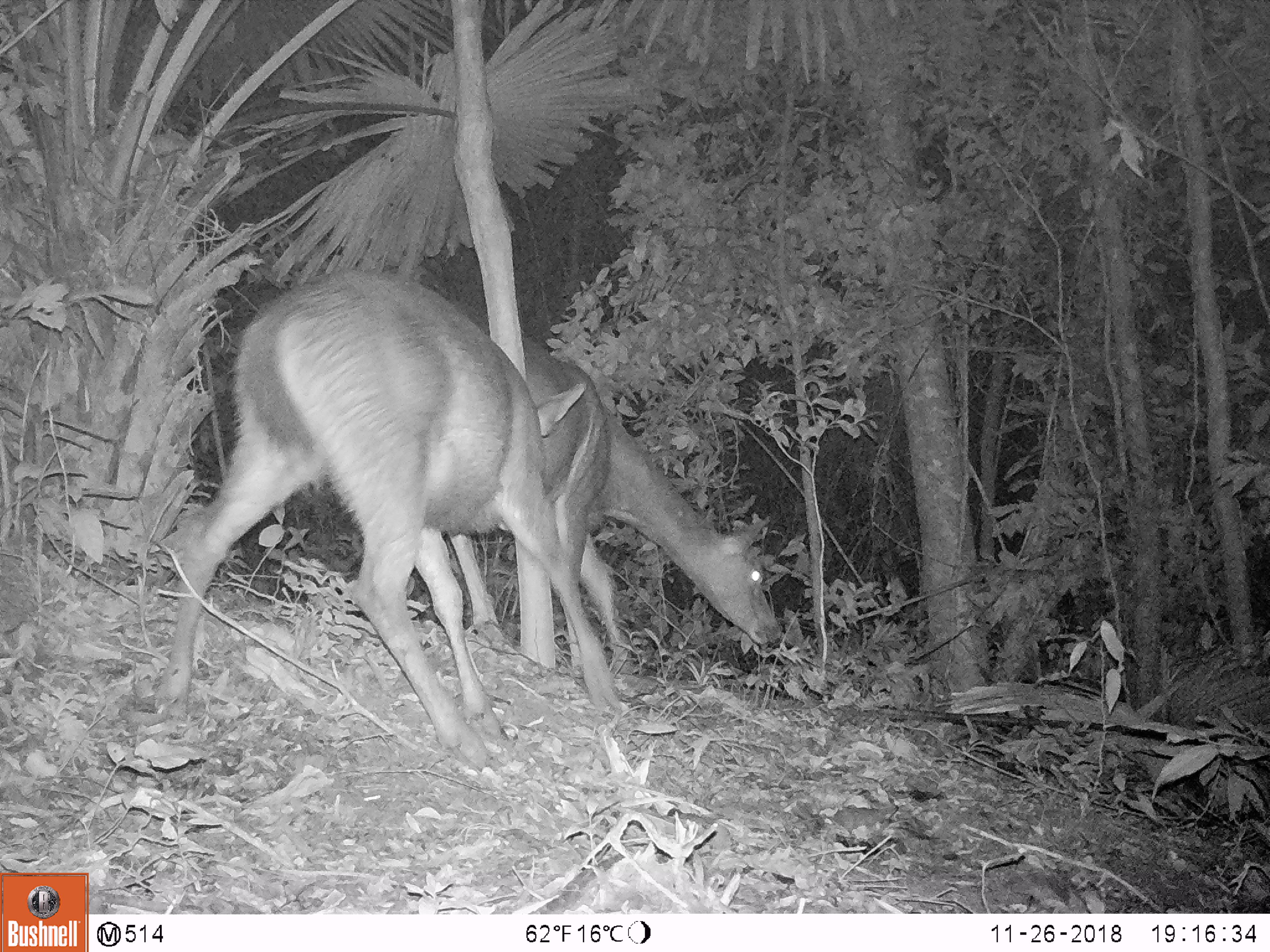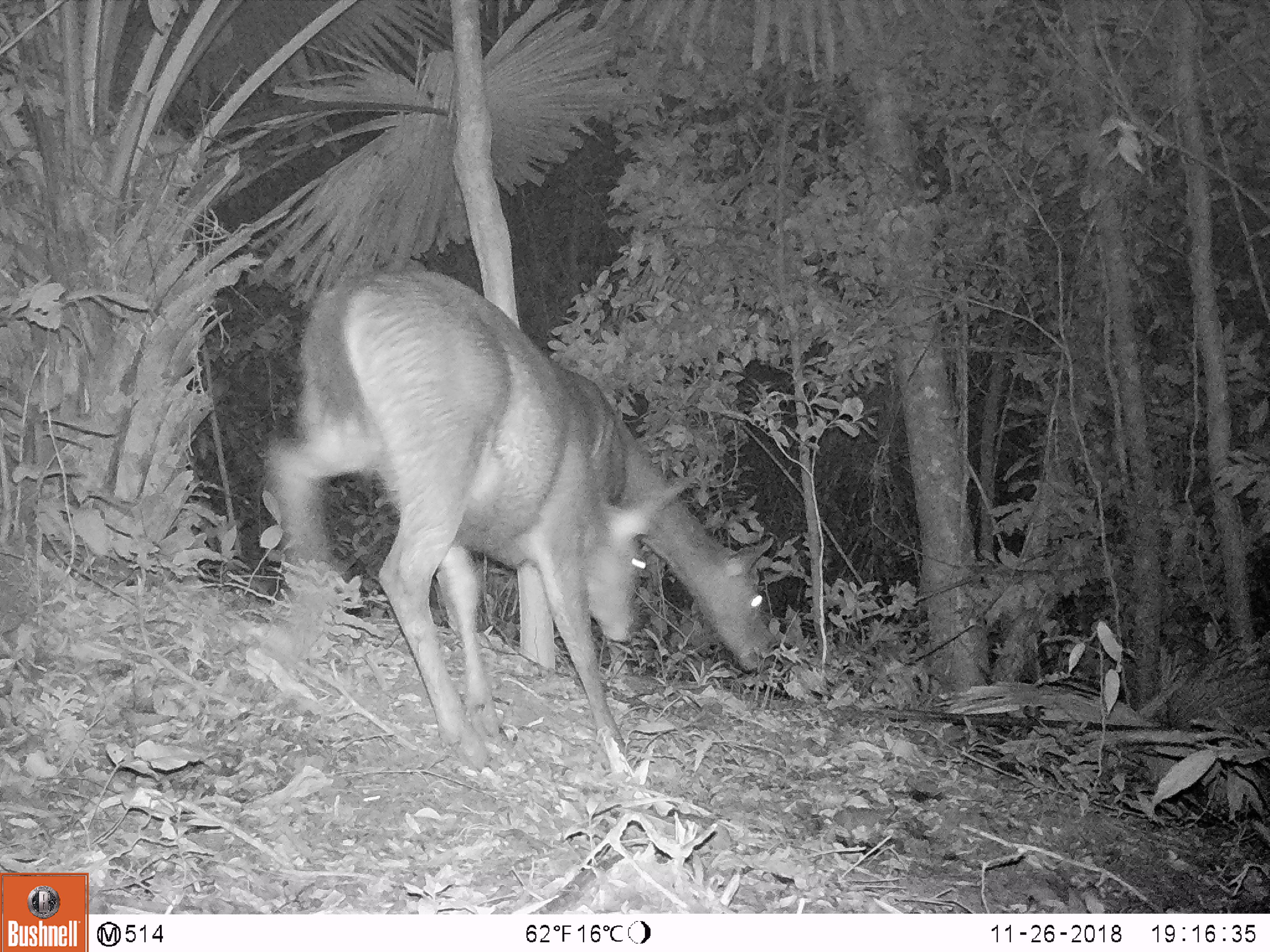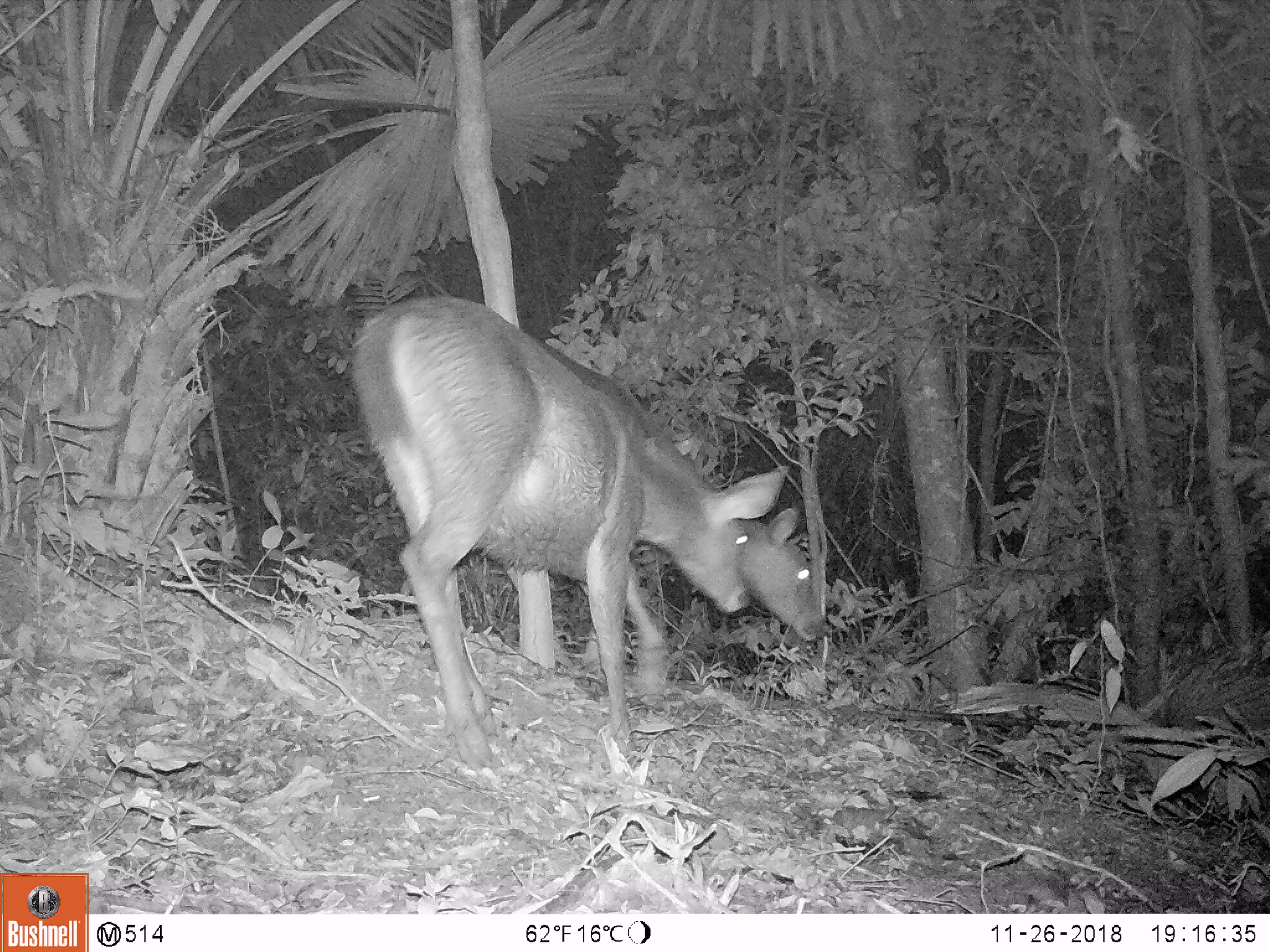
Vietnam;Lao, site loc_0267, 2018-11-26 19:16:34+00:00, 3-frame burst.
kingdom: Animalia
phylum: Chordata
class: Mammalia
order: Artiodactyla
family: Cervidae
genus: Rusa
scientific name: Rusa unicolor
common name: sambar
Sambar (Rusa unicolor). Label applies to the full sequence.